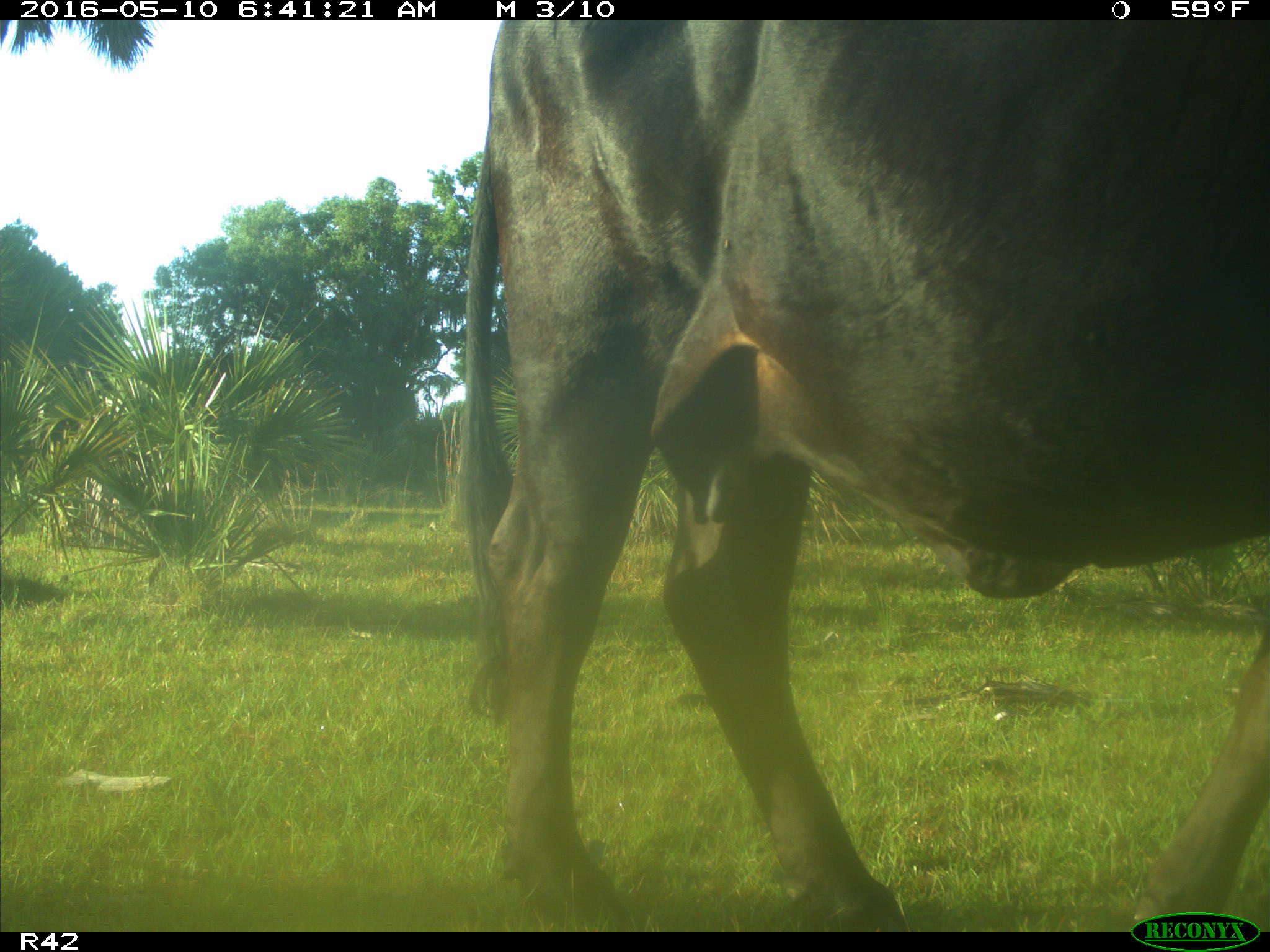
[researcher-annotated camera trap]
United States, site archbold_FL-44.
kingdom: Animalia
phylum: Chordata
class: Mammalia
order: Artiodactyla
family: Bovidae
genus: Bos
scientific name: Bos taurus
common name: domestic cow